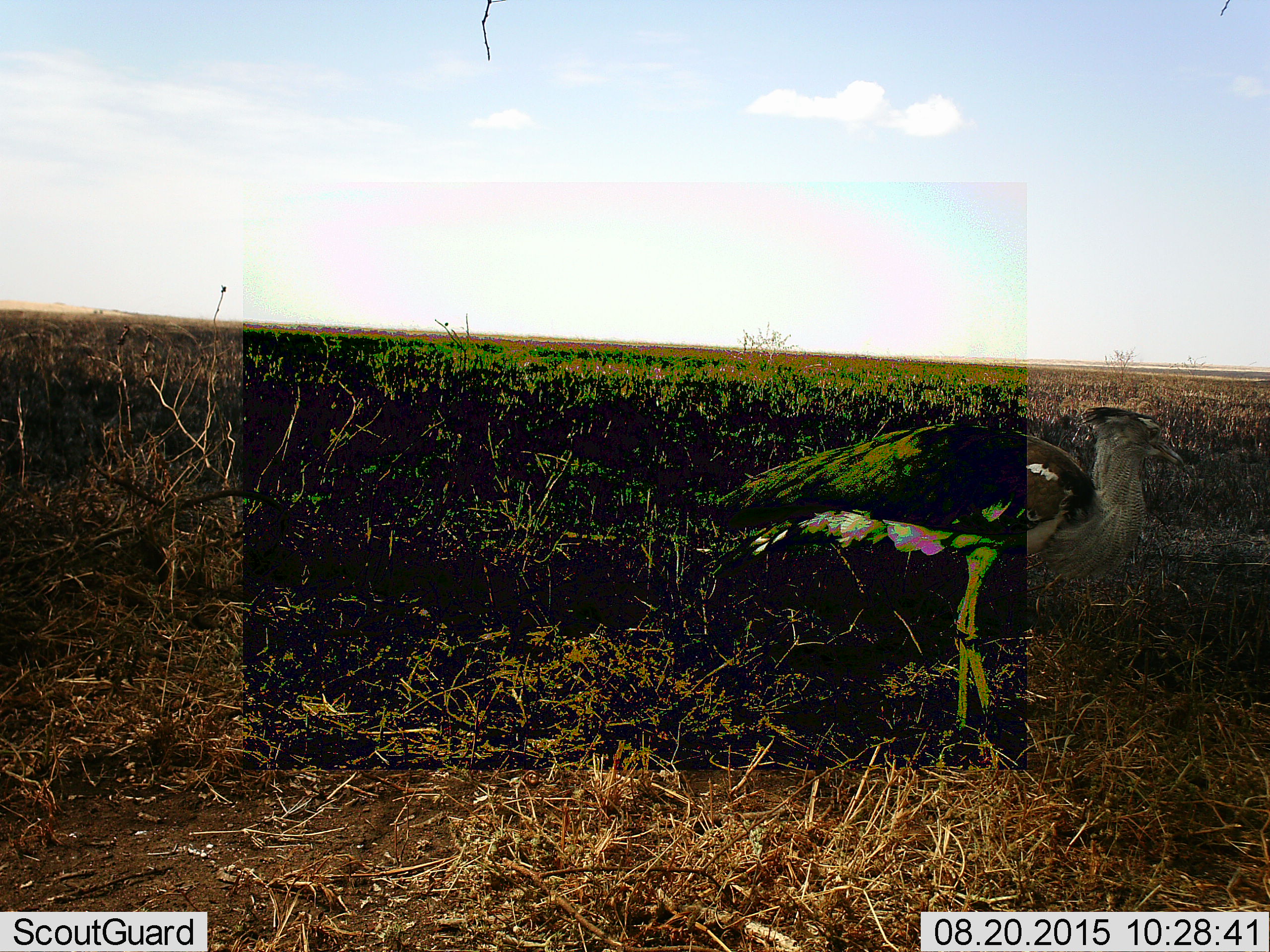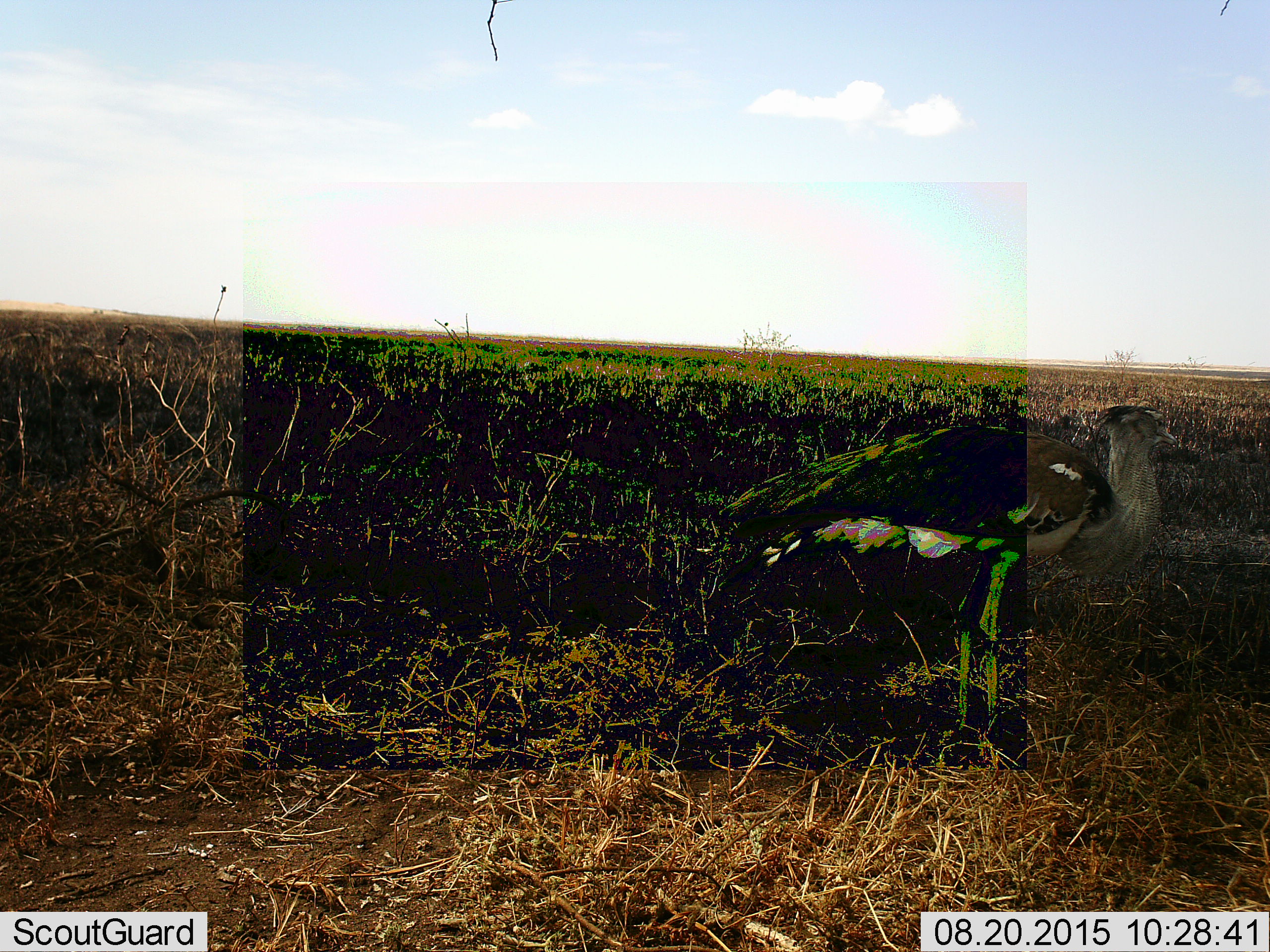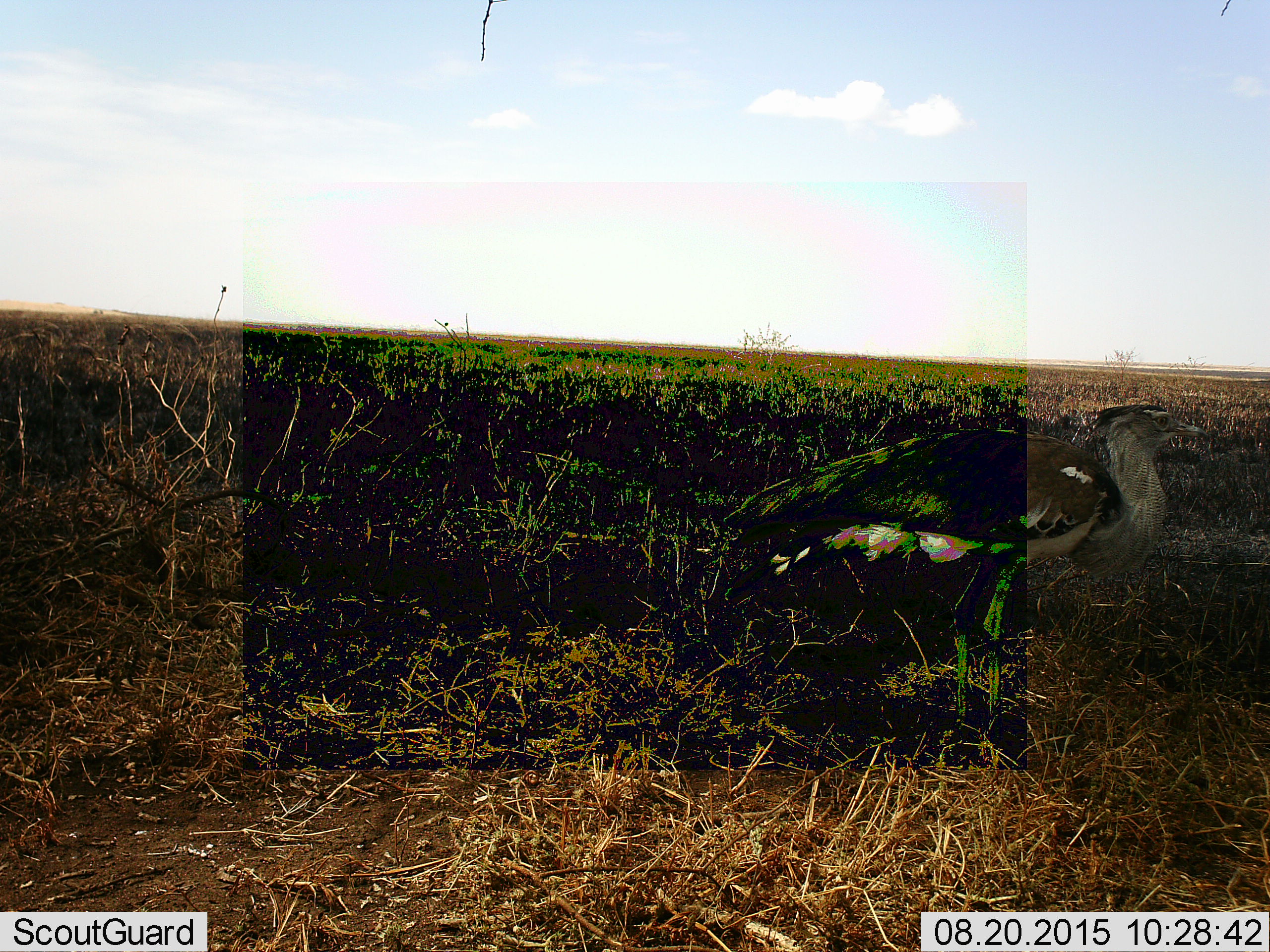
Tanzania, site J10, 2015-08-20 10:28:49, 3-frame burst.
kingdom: Animalia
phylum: Chordata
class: Aves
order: Otidiformes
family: Otididae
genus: Ardeotis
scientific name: Ardeotis kori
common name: kori bustard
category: koribustard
Koribustard (kori bustard) (Ardeotis kori), count 1. Behavior (volunteer vote fractions): standing 100%, resting 0%, moving 0%, interacting 0%. Young present (vote fraction): 0%. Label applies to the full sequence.